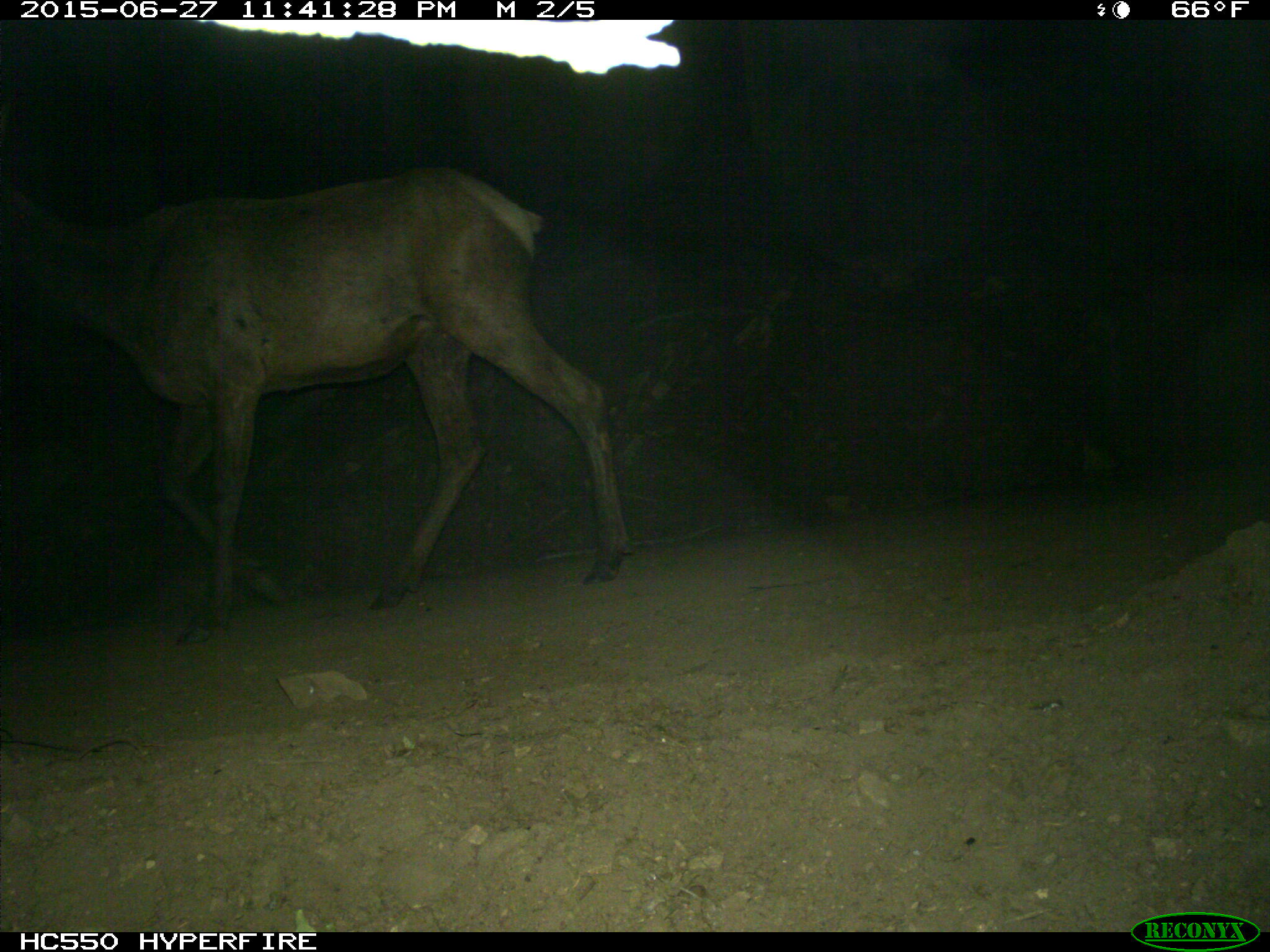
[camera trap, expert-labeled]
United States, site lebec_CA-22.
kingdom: Animalia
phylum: Chordata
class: Mammalia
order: Artiodactyla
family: Cervidae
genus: Cervus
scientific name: Cervus canadensis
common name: elk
Cervus canadensis (elk).